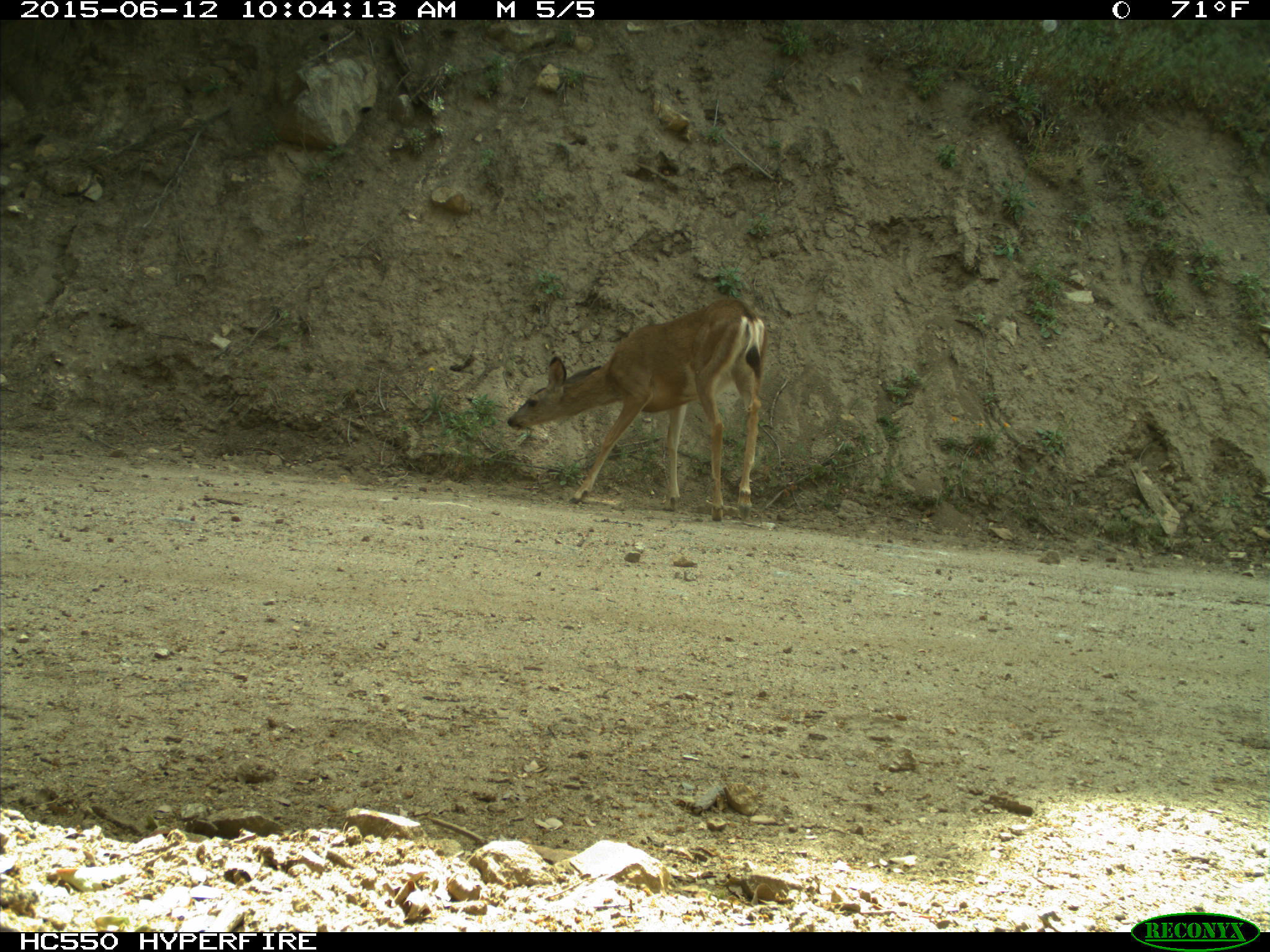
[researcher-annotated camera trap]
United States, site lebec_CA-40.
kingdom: Animalia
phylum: Chordata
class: Mammalia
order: Artiodactyla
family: Cervidae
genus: Odocoileus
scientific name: Odocoileus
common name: deer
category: unidentified deer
Unidentified deer (deer) (Odocoileus).